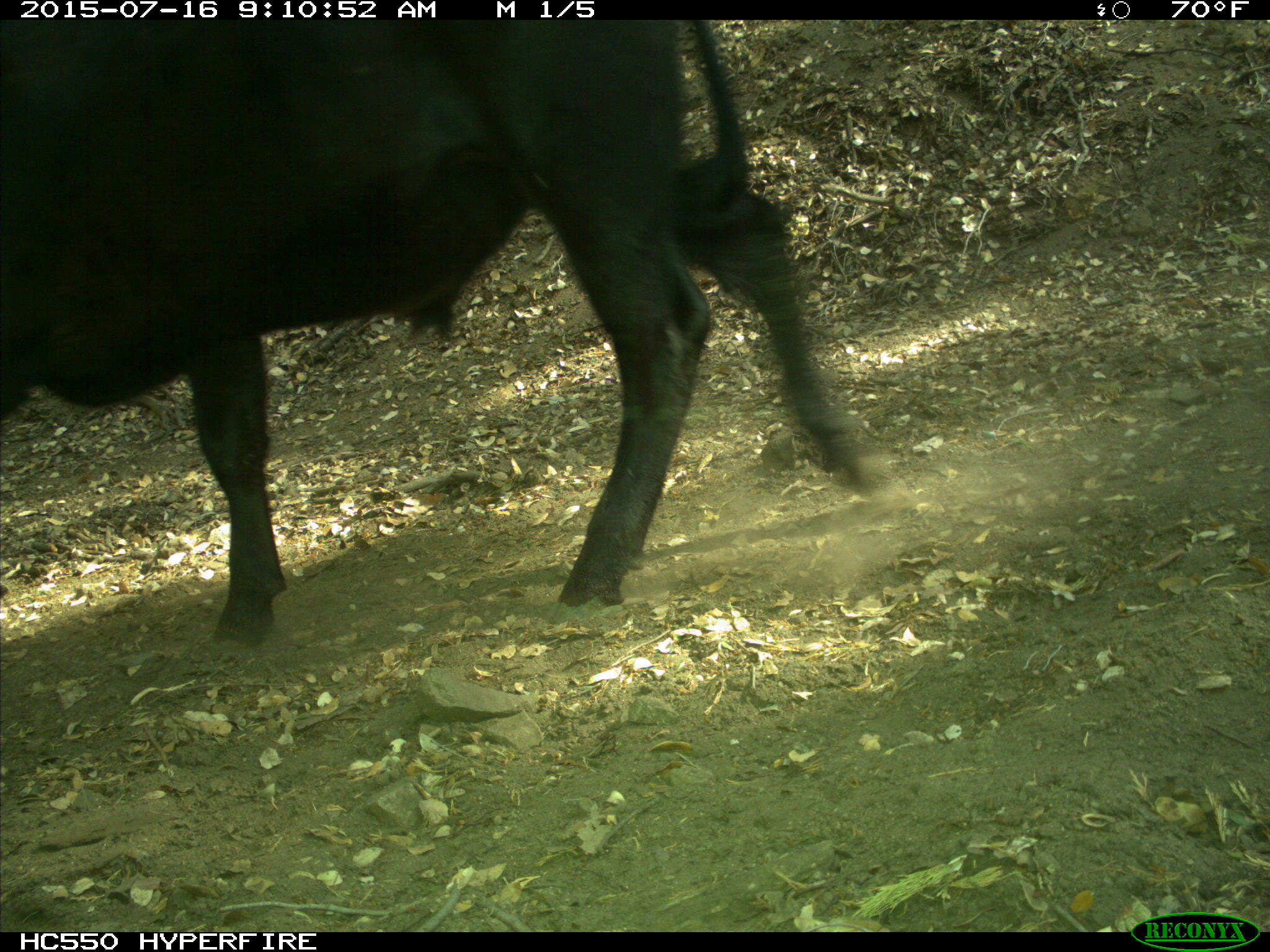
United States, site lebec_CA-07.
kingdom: Animalia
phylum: Chordata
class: Mammalia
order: Artiodactyla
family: Bovidae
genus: Bos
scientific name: Bos taurus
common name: domestic cow